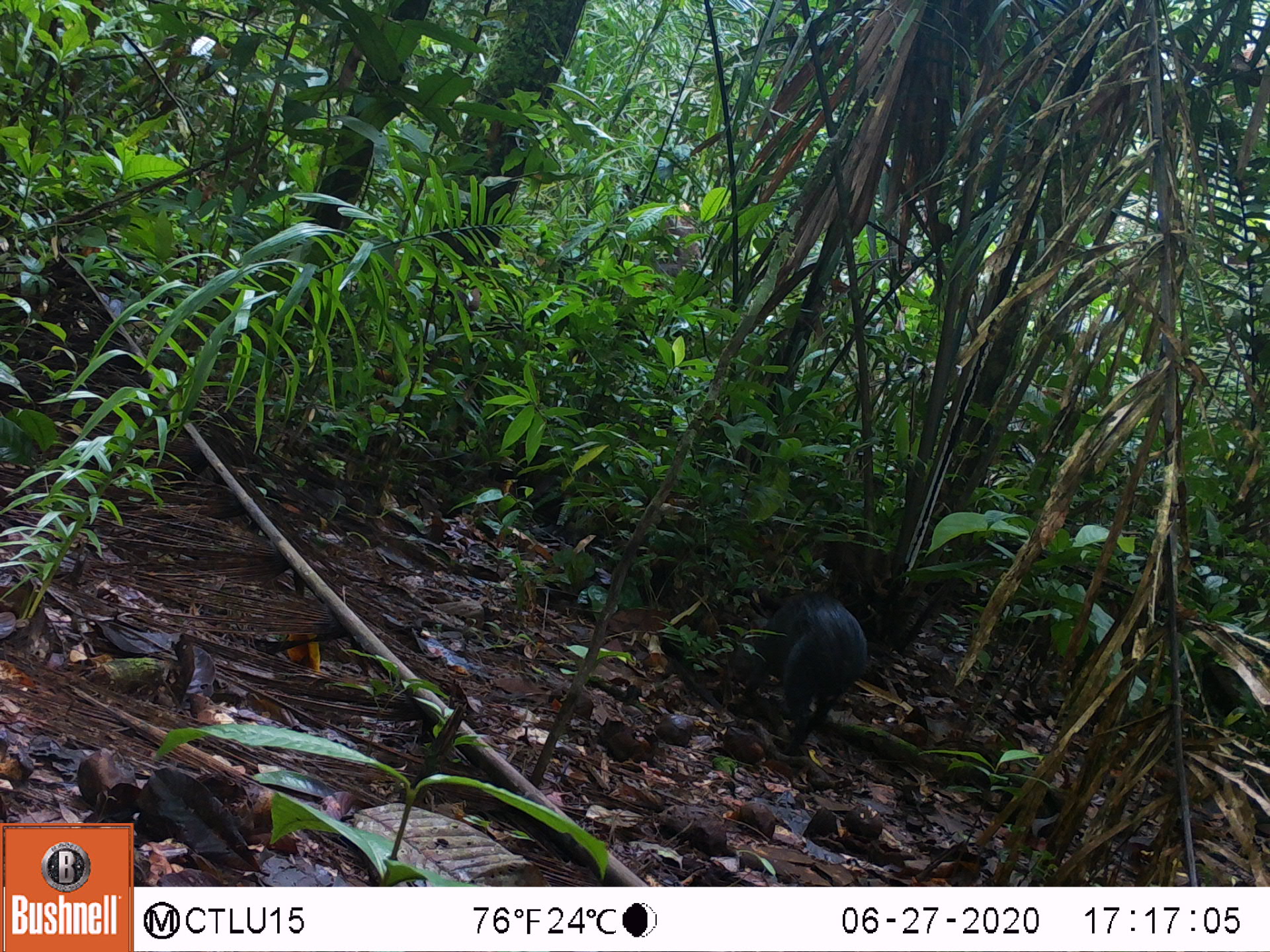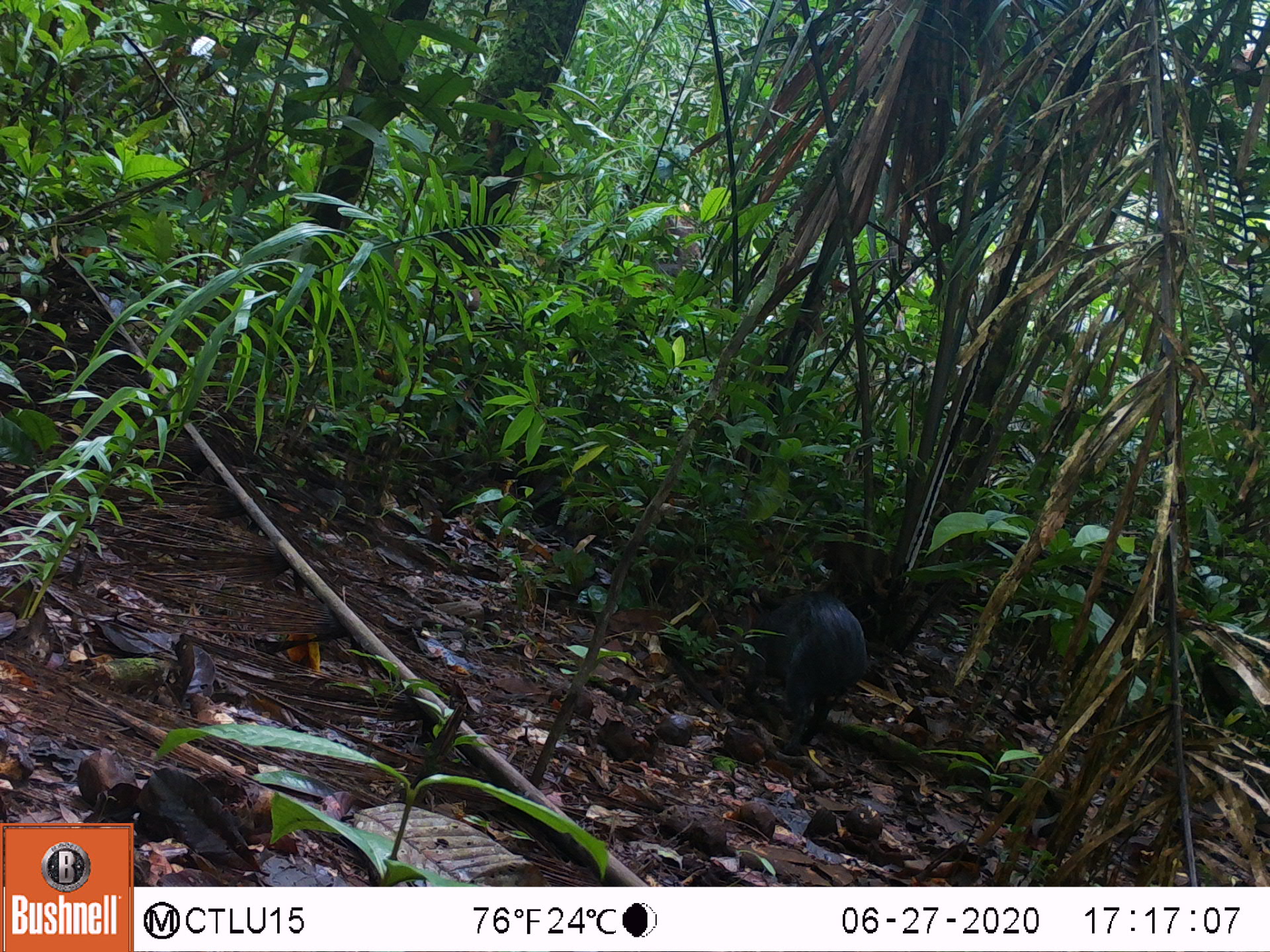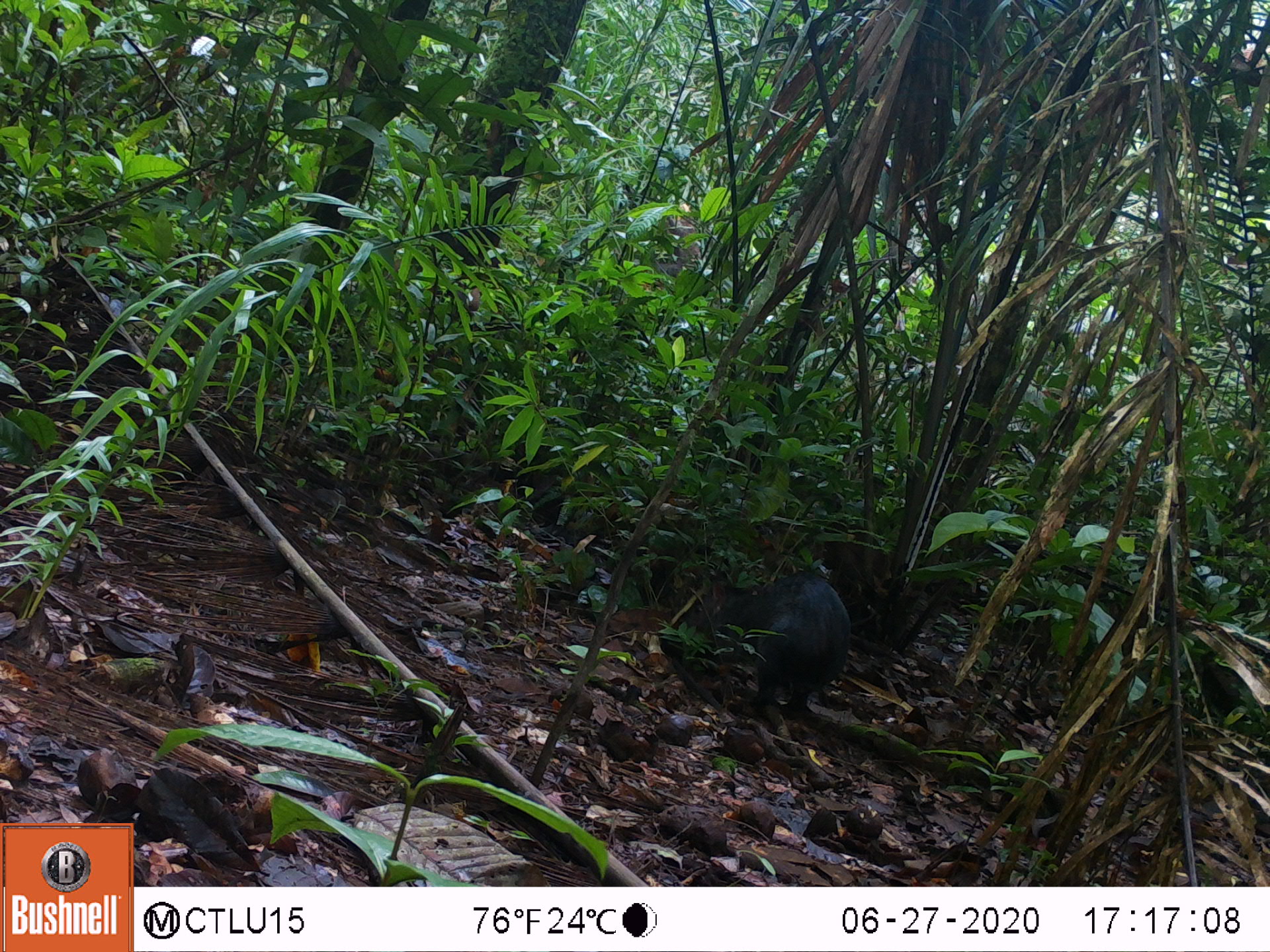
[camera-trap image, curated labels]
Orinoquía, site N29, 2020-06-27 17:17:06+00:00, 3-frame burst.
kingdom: Animalia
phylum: Chordata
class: Mammalia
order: Rodentia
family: Dasyproctidae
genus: Dasyprocta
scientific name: Dasyprocta fuliginosa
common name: black agouti